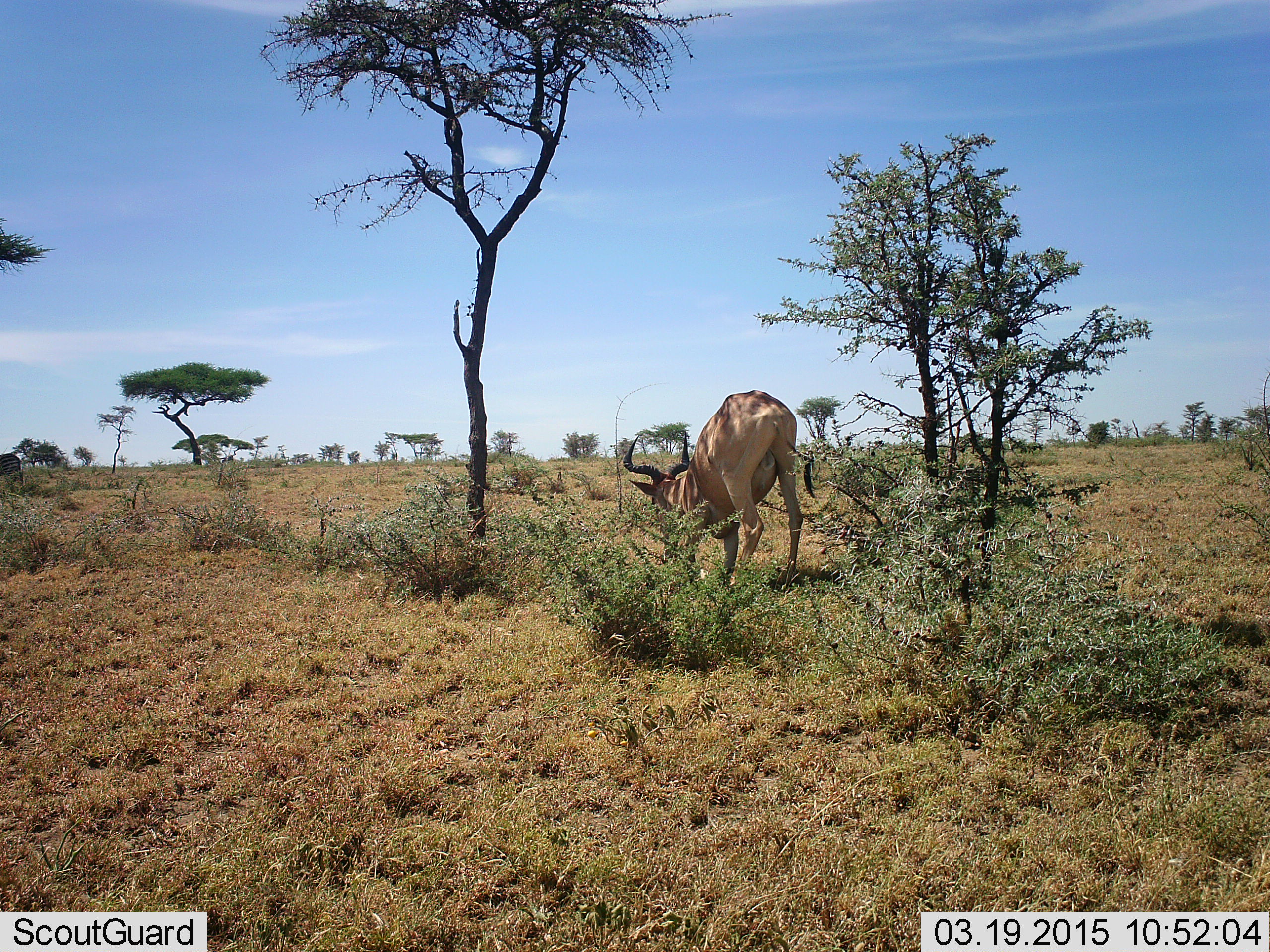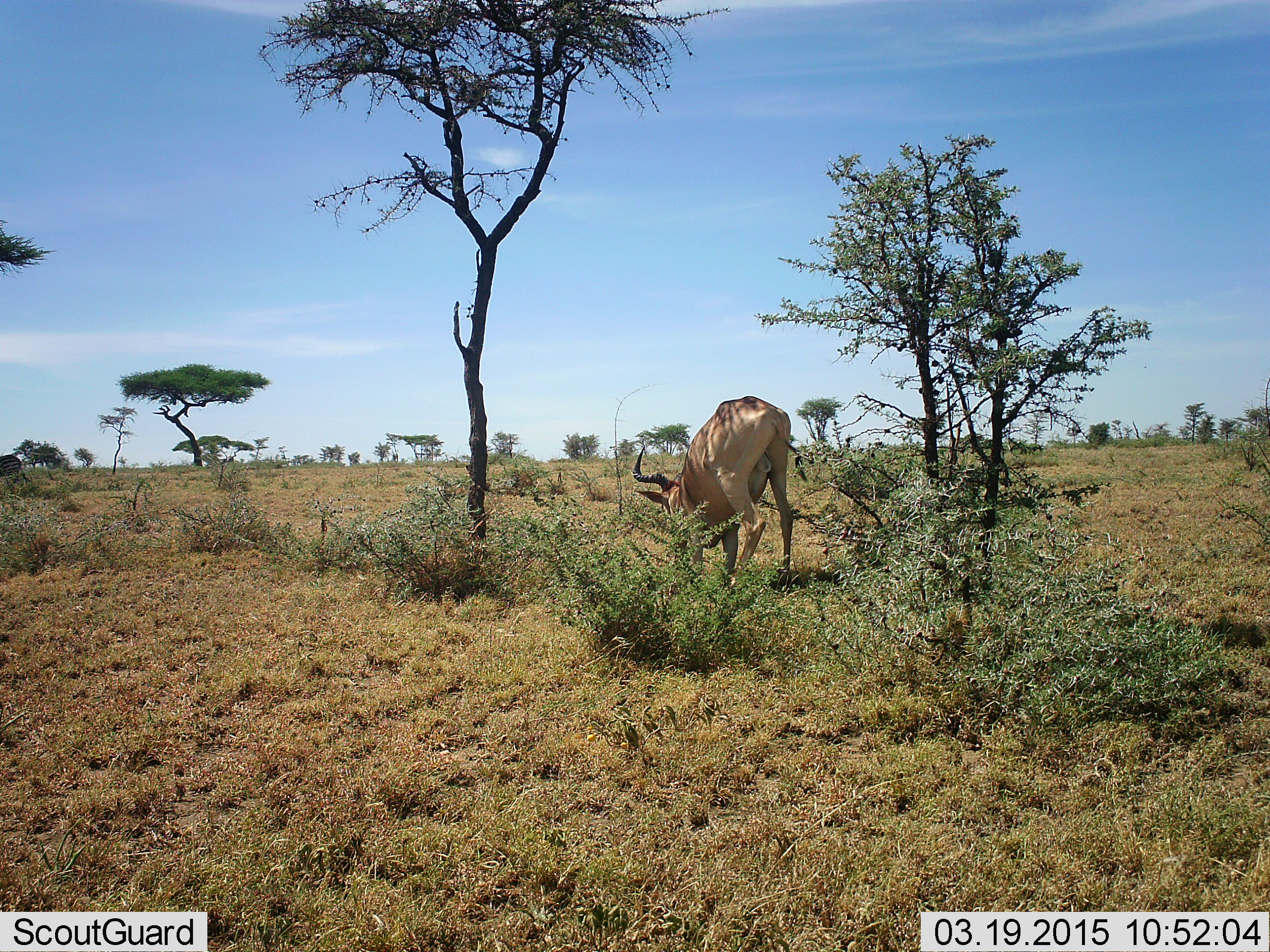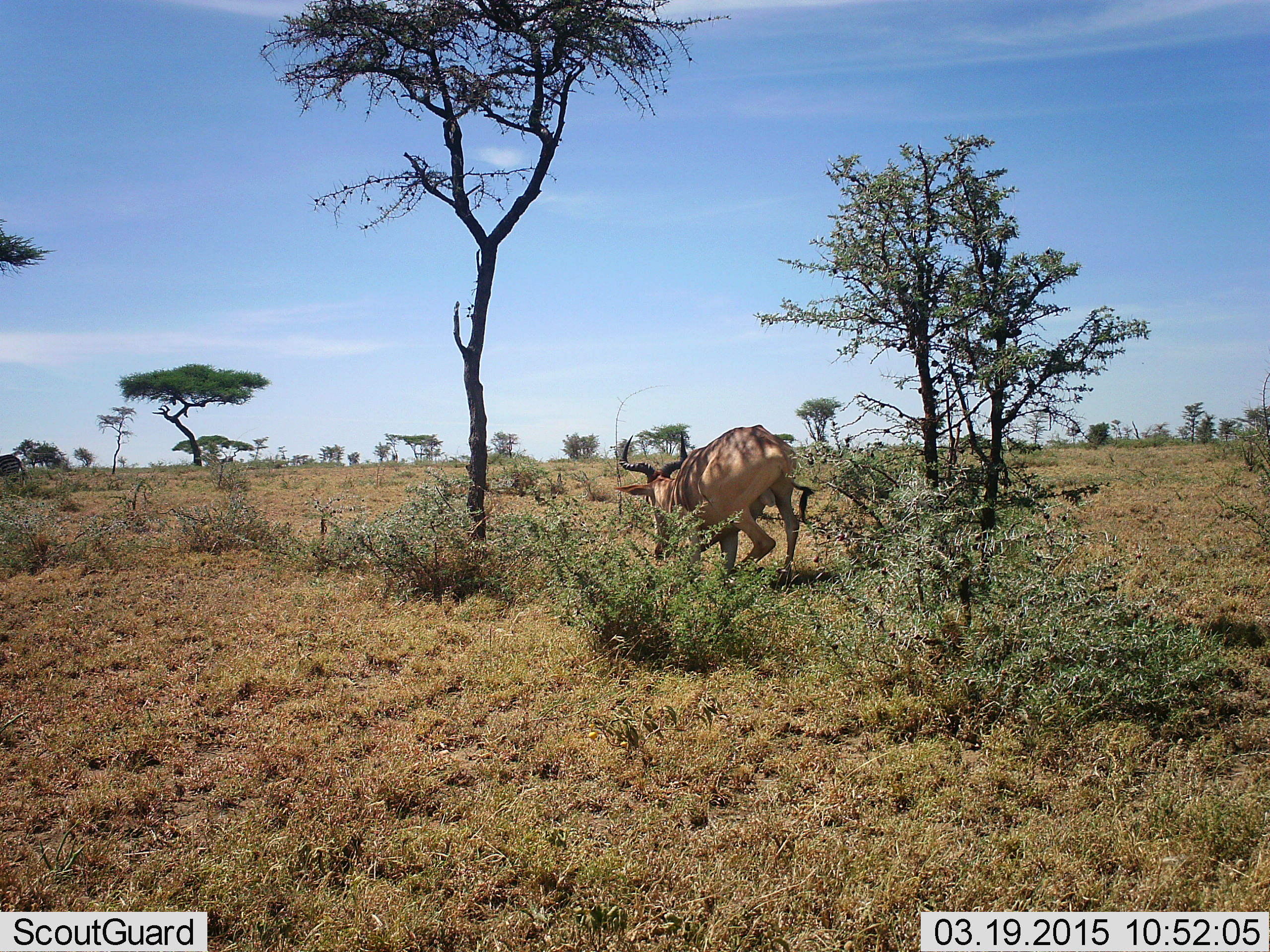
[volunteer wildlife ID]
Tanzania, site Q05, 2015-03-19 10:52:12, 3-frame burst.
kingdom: Animalia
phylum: Chordata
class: Mammalia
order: Artiodactyla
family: Bovidae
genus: Alcelaphus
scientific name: Alcelaphus buselaphus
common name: hartebeest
Hartebeest (Alcelaphus buselaphus), count 1. Behavior (volunteer vote fractions): standing 20%, resting 40%, moving 0%, interacting 0%. Young present (vote fraction): 0%. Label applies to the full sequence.